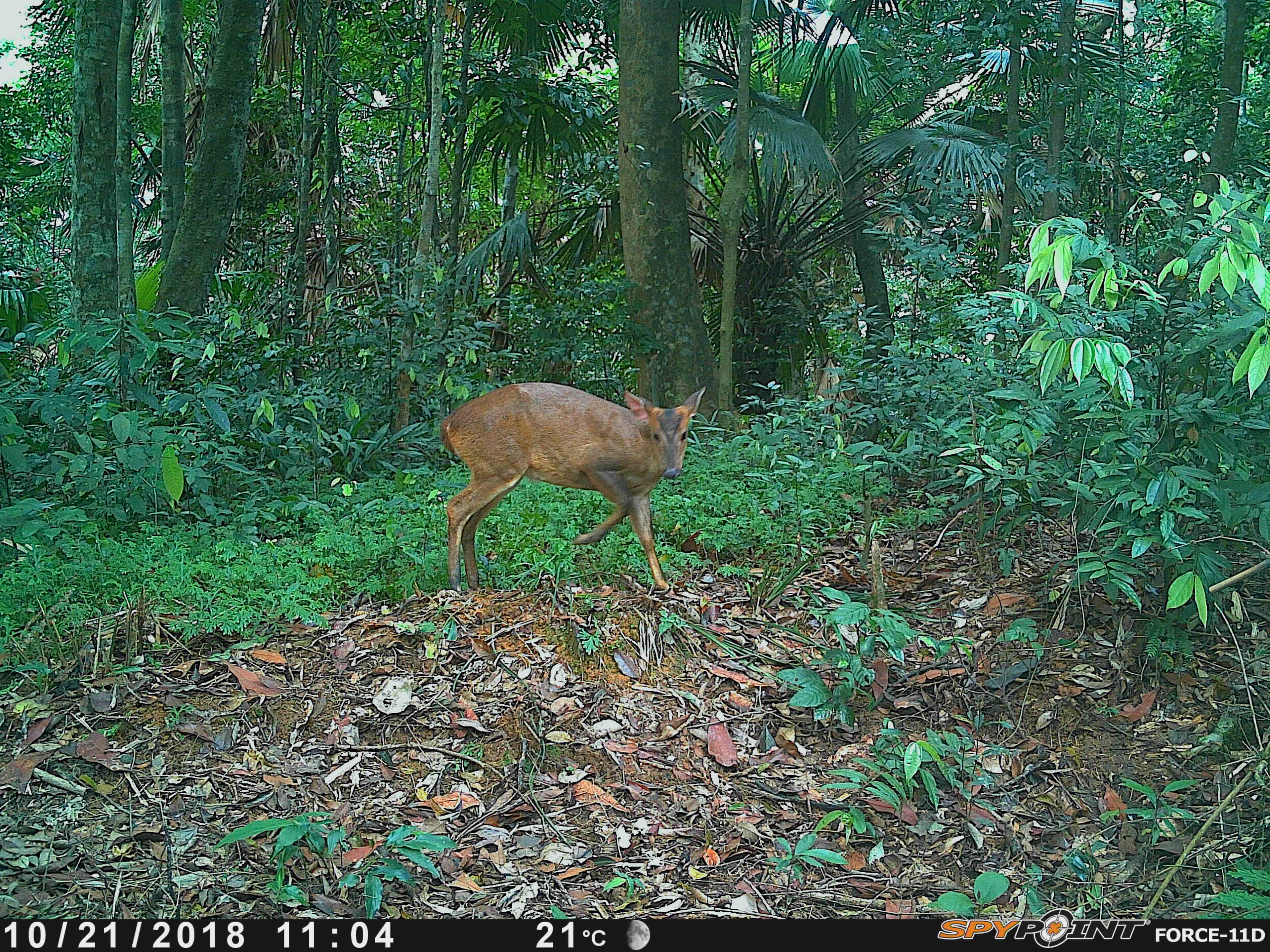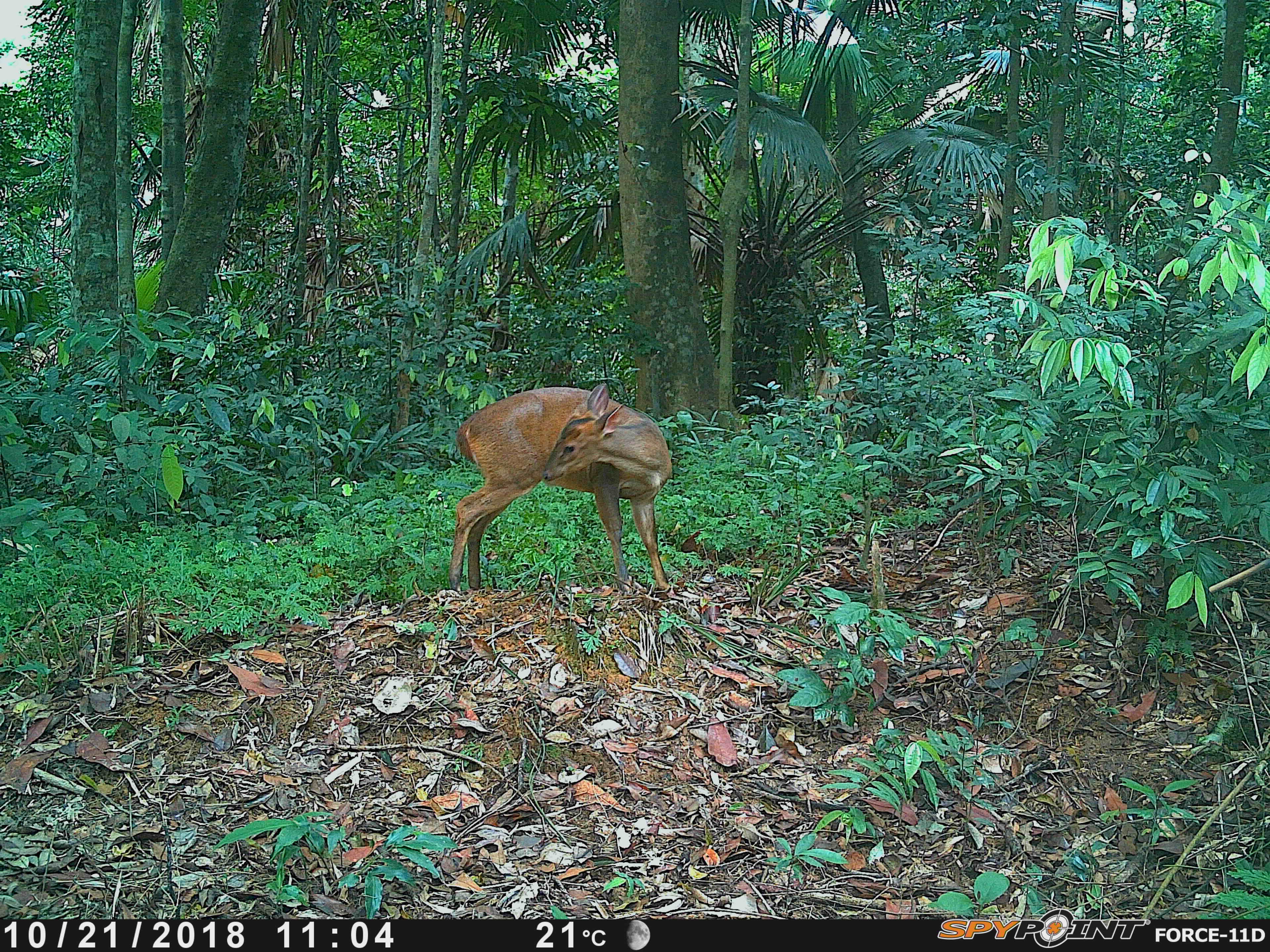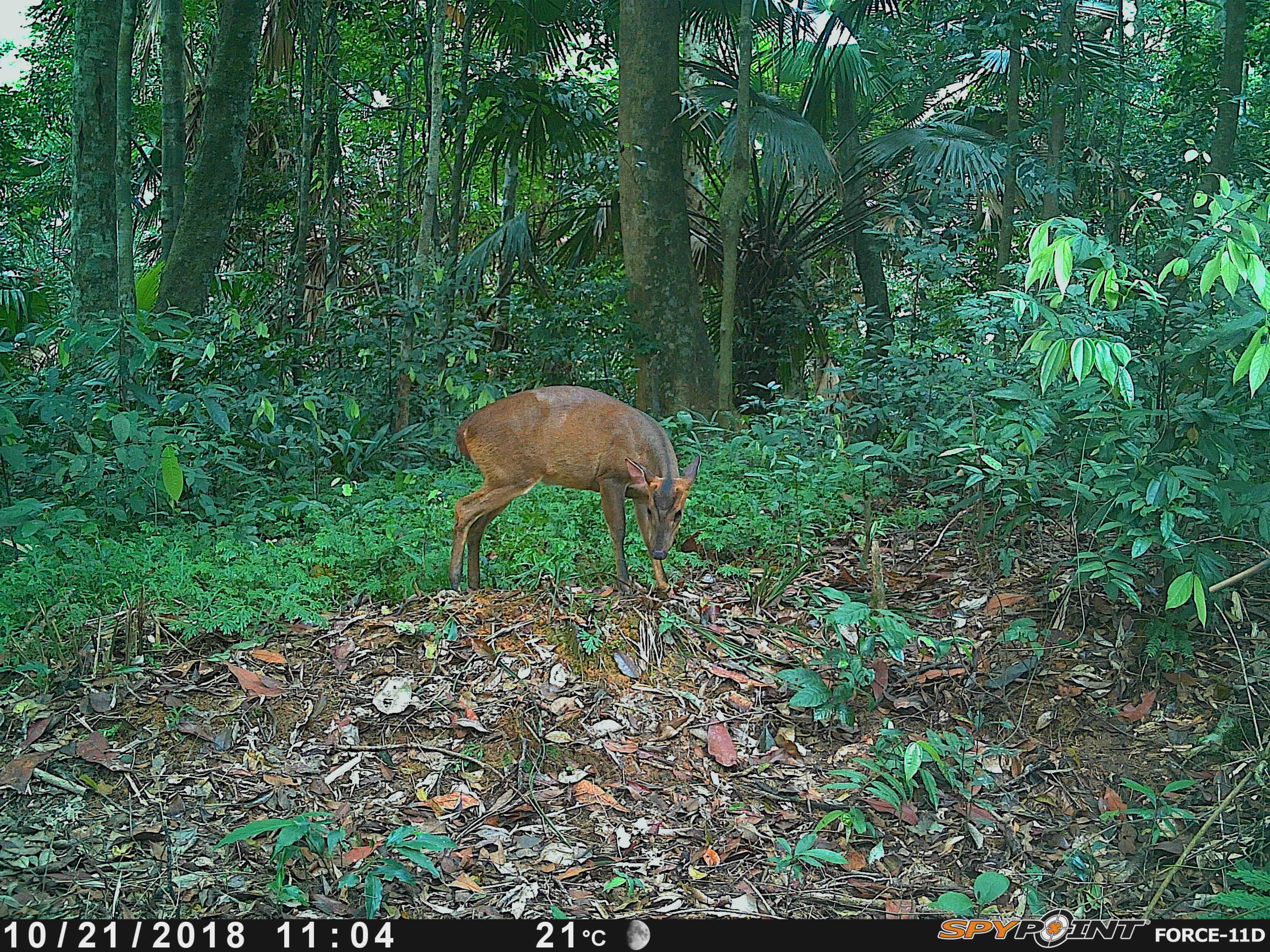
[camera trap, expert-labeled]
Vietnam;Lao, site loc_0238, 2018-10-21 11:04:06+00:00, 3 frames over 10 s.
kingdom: Animalia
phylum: Chordata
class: Mammalia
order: Artiodactyla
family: Cervidae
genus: Muntiacus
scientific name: Muntiacus vuquangensis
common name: large-antlered muntjac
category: large antlered muntjac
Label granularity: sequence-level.